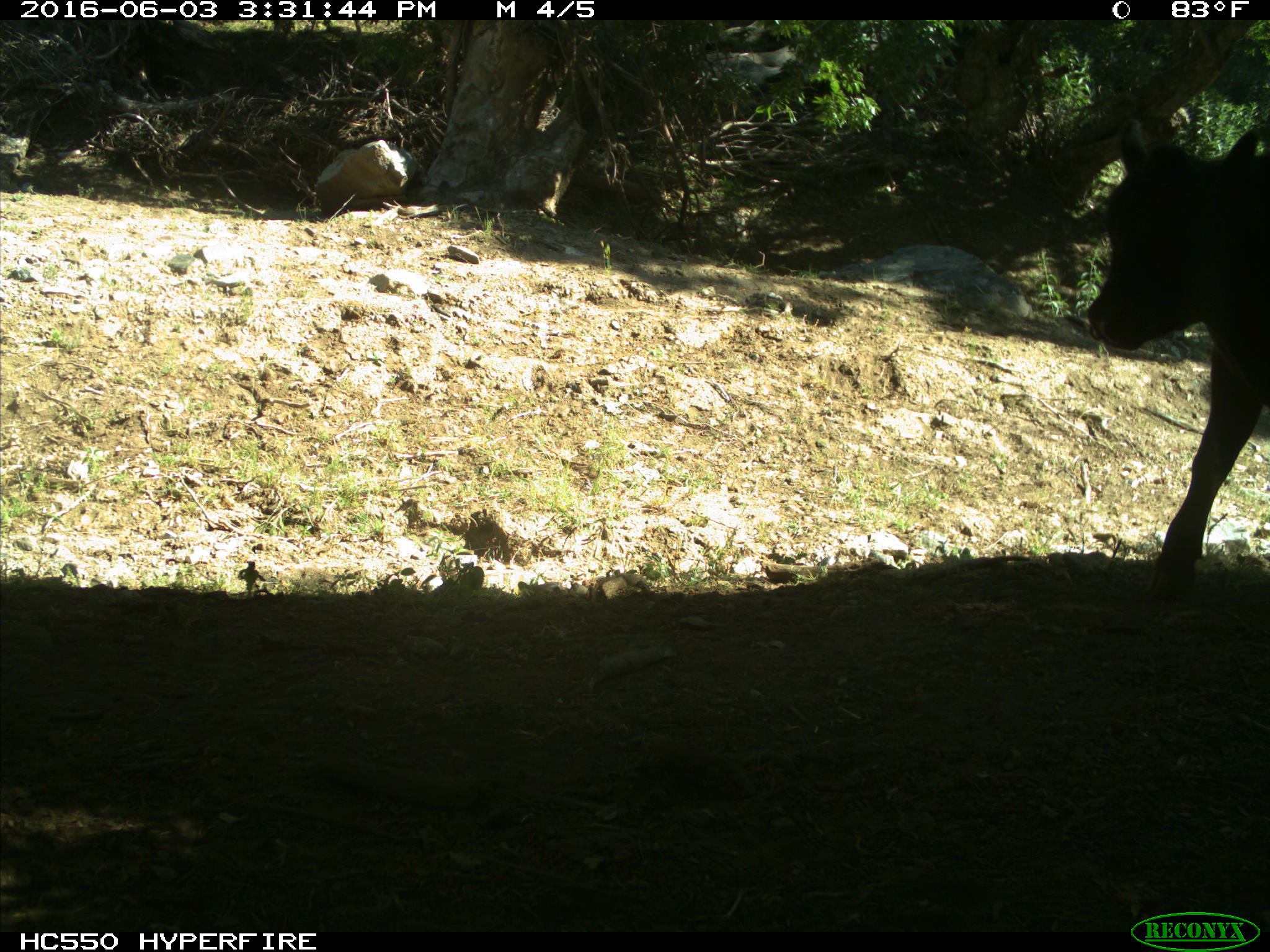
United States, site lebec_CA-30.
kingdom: Animalia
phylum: Chordata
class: Mammalia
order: Artiodactyla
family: Bovidae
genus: Bos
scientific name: Bos taurus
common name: domestic cow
Bos taurus (domestic cow).